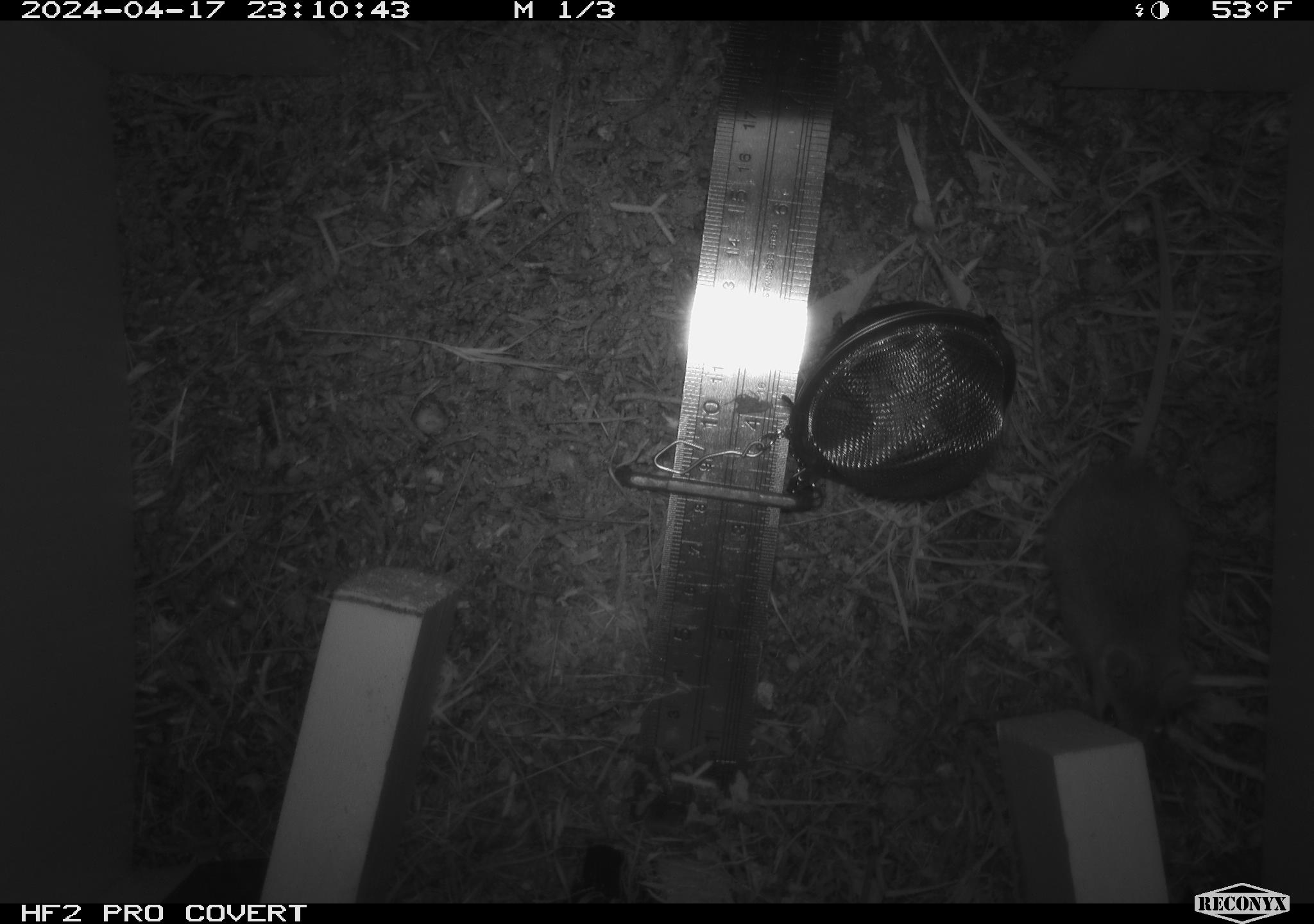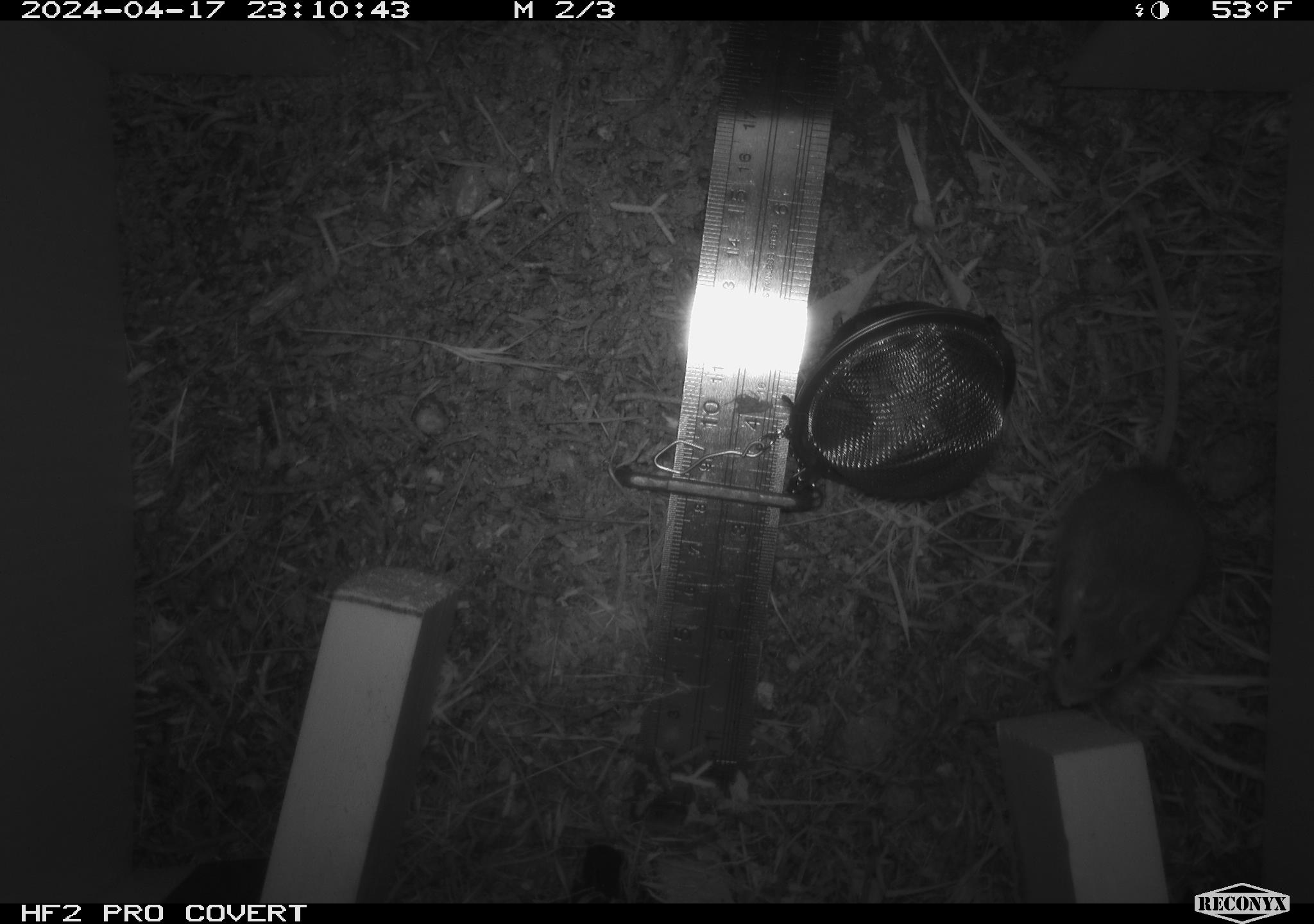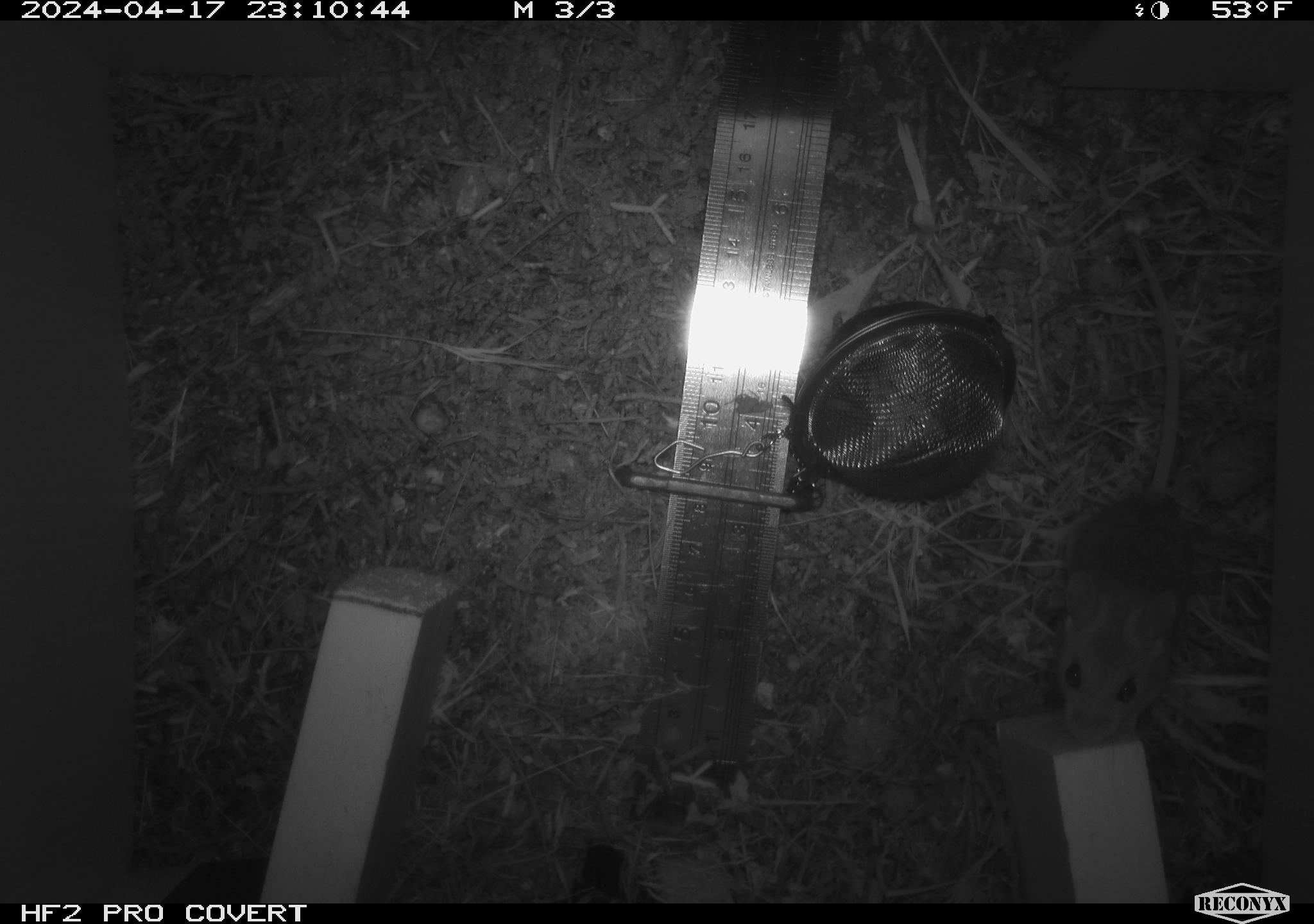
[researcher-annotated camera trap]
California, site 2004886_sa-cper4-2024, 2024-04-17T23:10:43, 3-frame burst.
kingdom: Animalia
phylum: Chordata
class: Mammalia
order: Rodentia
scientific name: Rodentia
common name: rodent